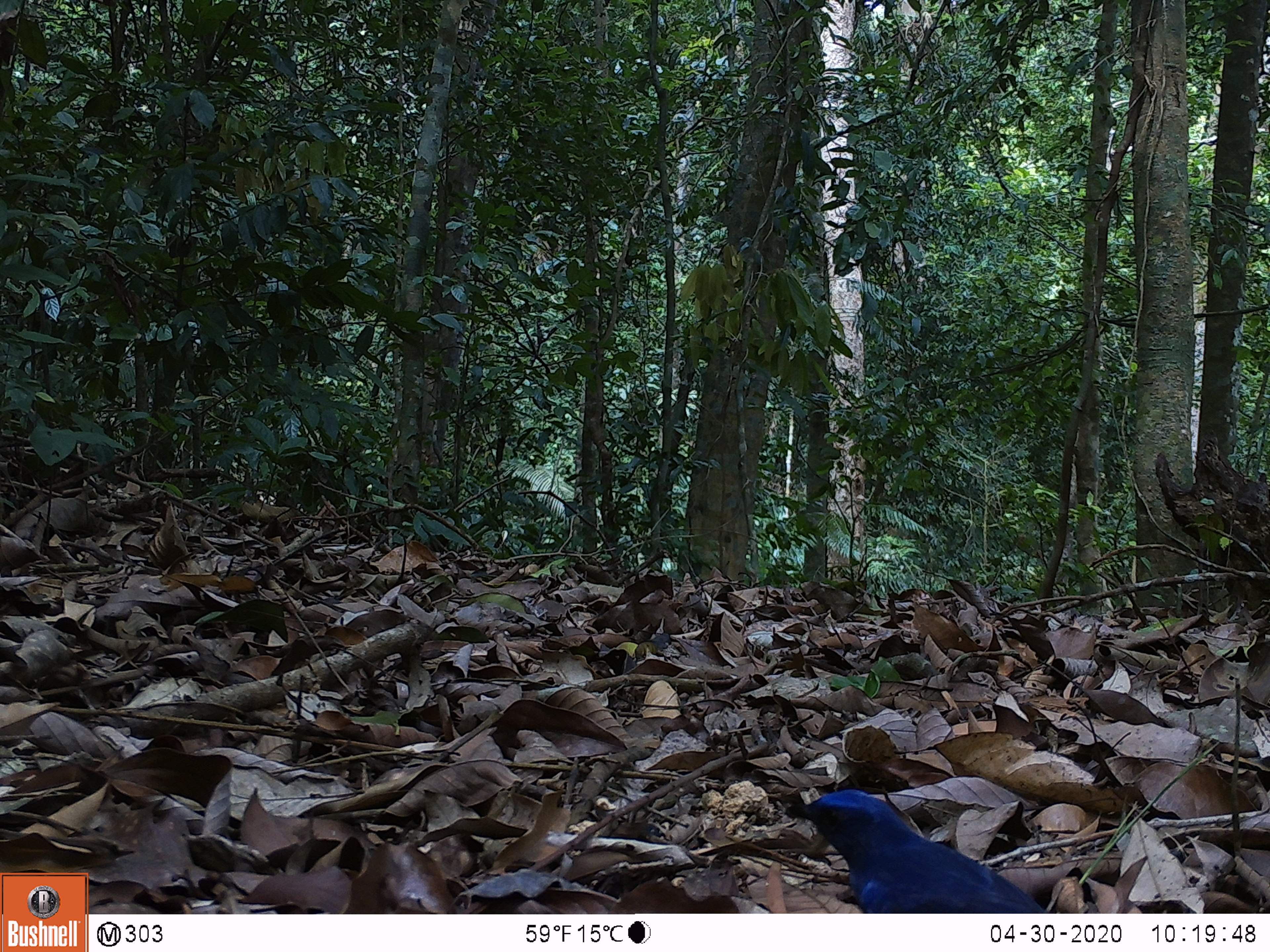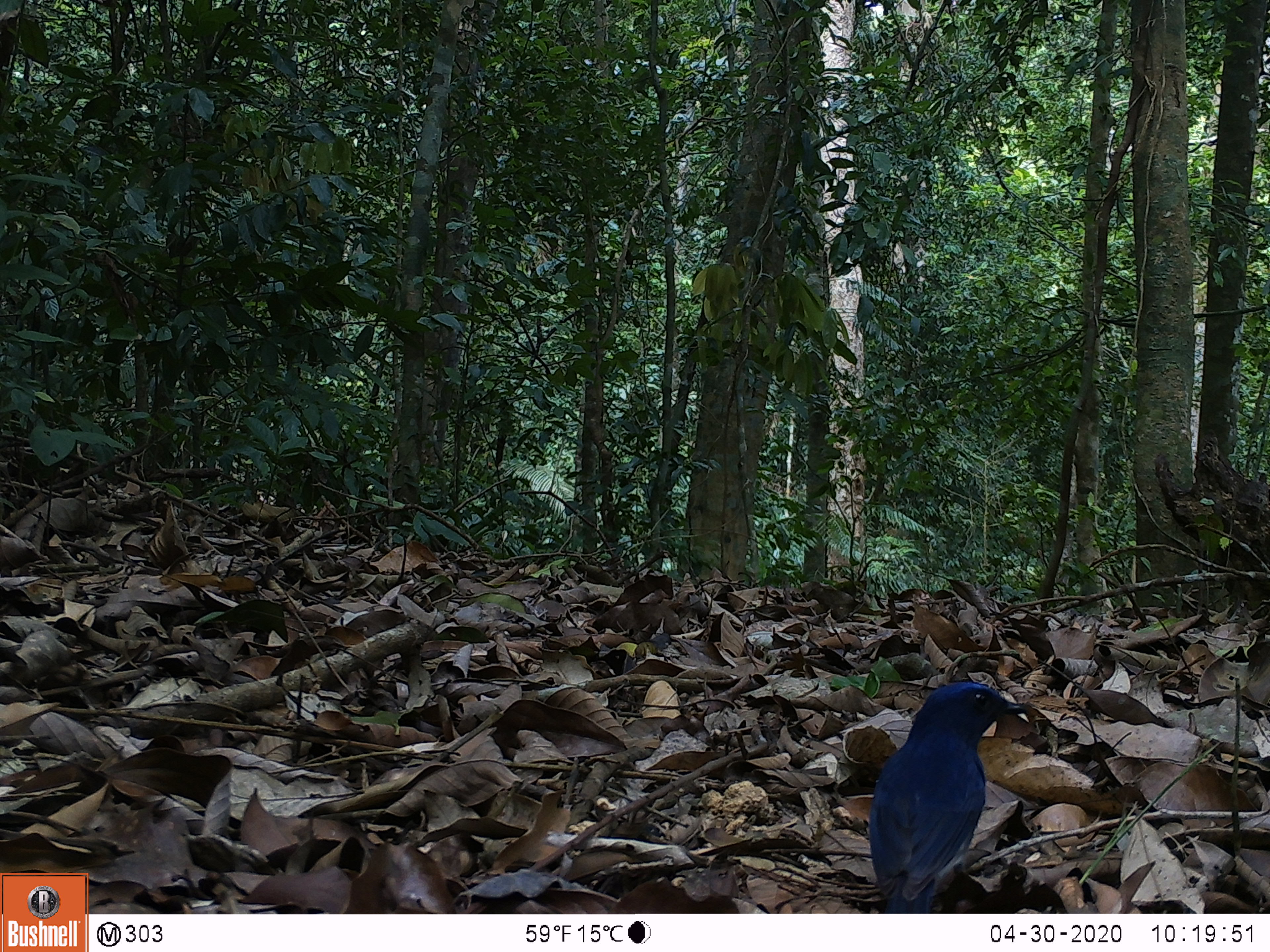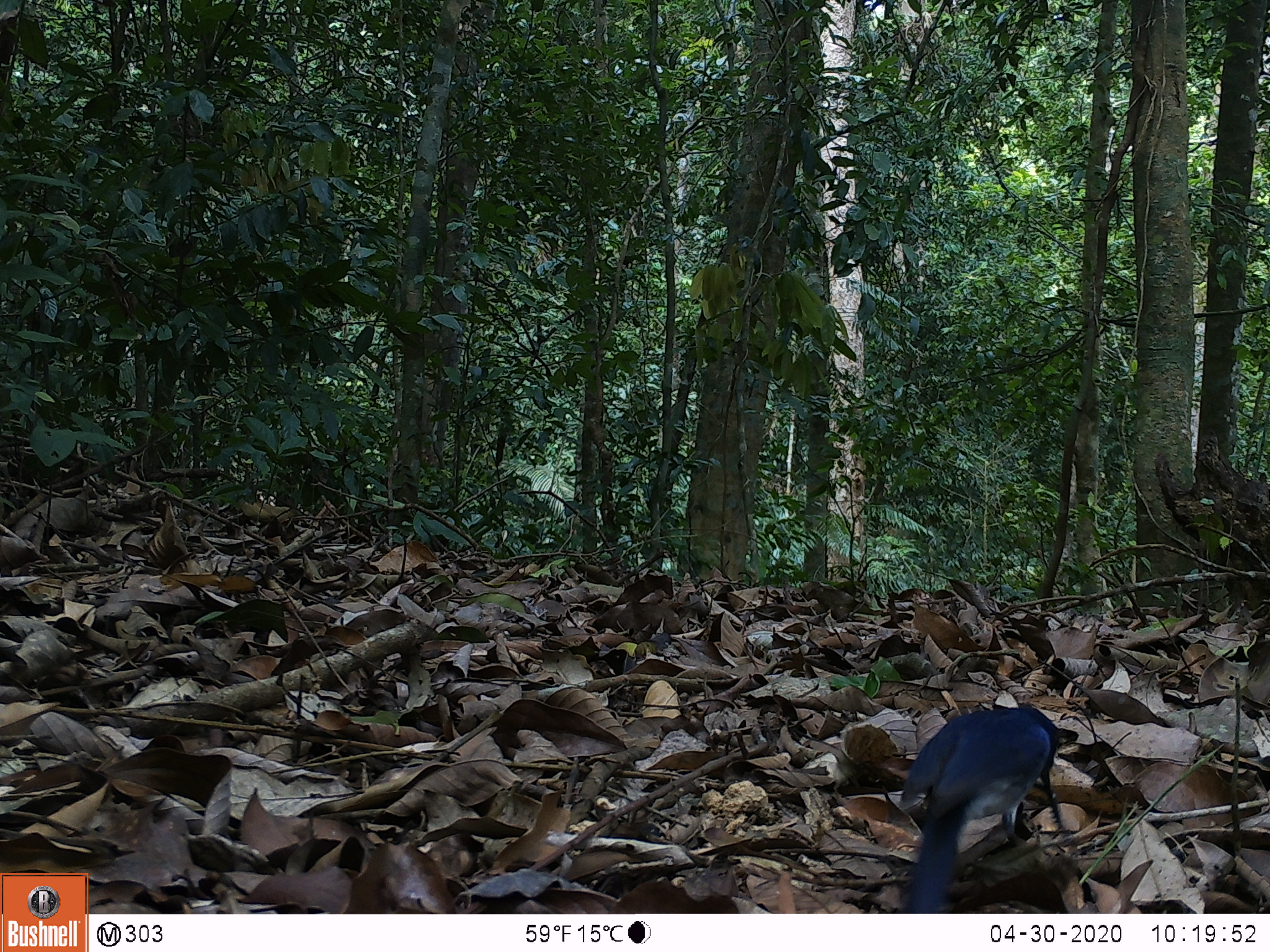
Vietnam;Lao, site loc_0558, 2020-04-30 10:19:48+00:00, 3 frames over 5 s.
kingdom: Animalia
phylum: Chordata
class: Aves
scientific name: Aves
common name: bird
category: unidentified bird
Unidentified bird (bird) (Aves). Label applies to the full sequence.